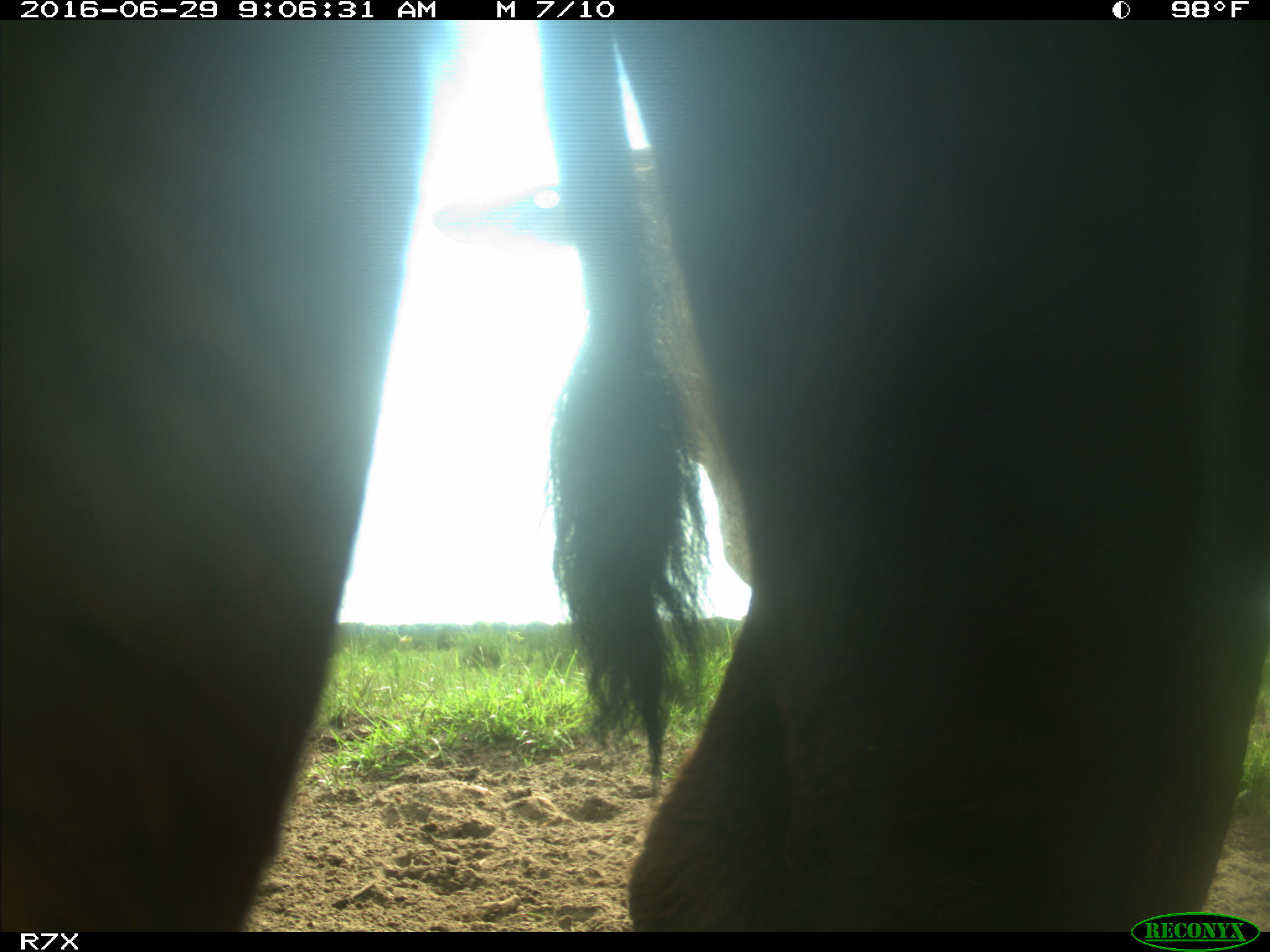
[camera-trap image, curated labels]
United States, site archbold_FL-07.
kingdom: Animalia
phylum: Chordata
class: Mammalia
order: Artiodactyla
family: Bovidae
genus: Bos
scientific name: Bos taurus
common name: domestic cow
Bos taurus (domestic cow).